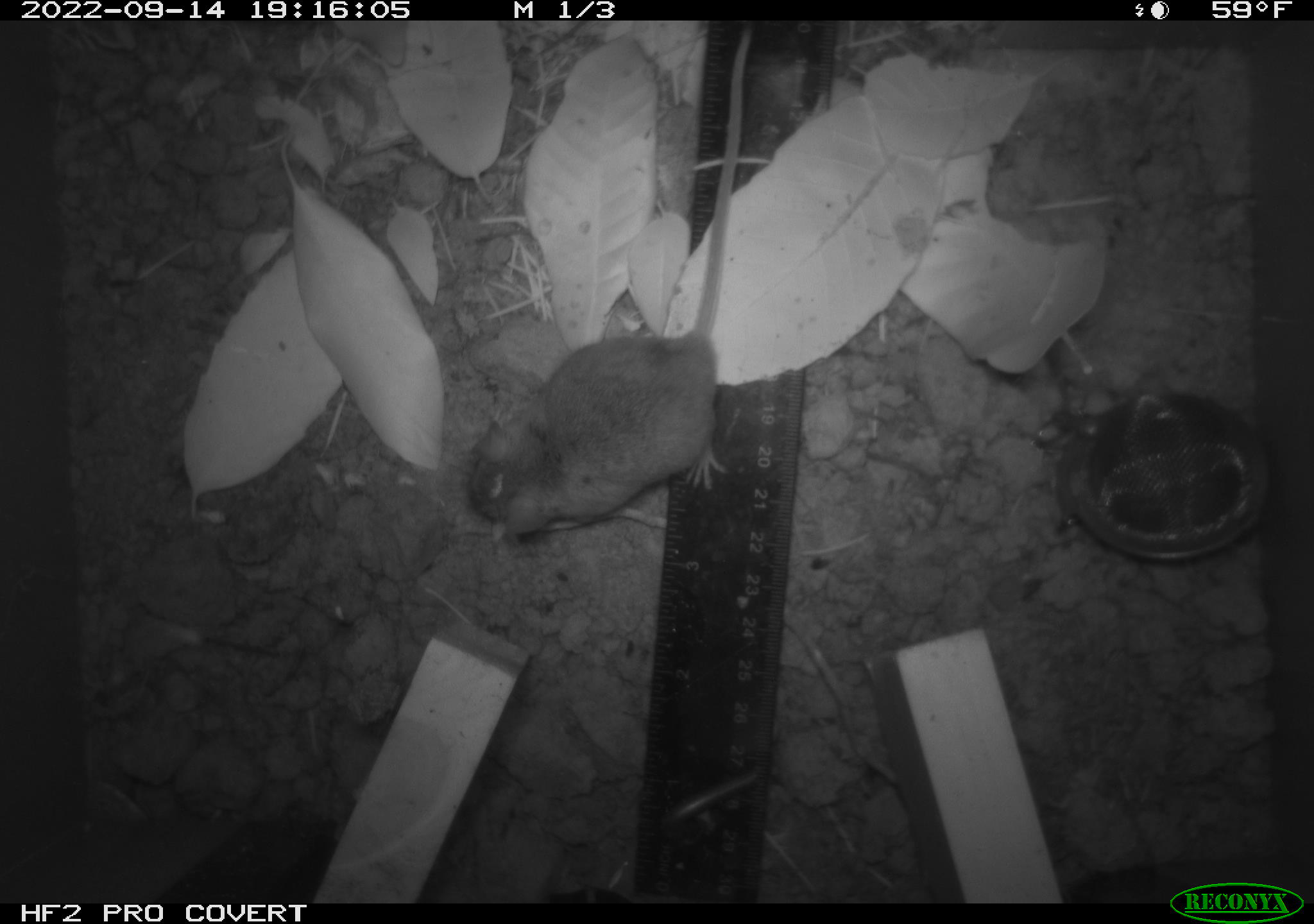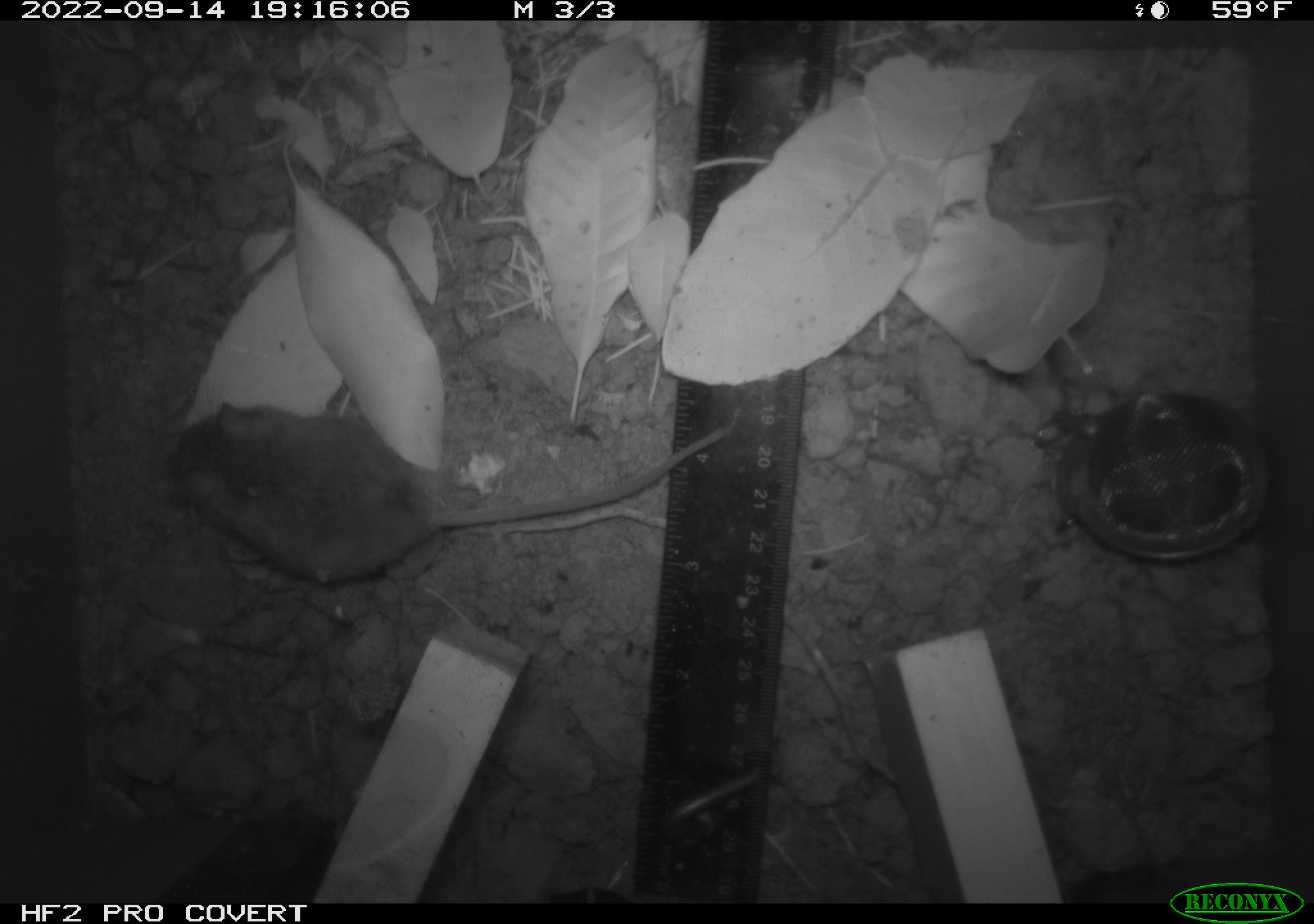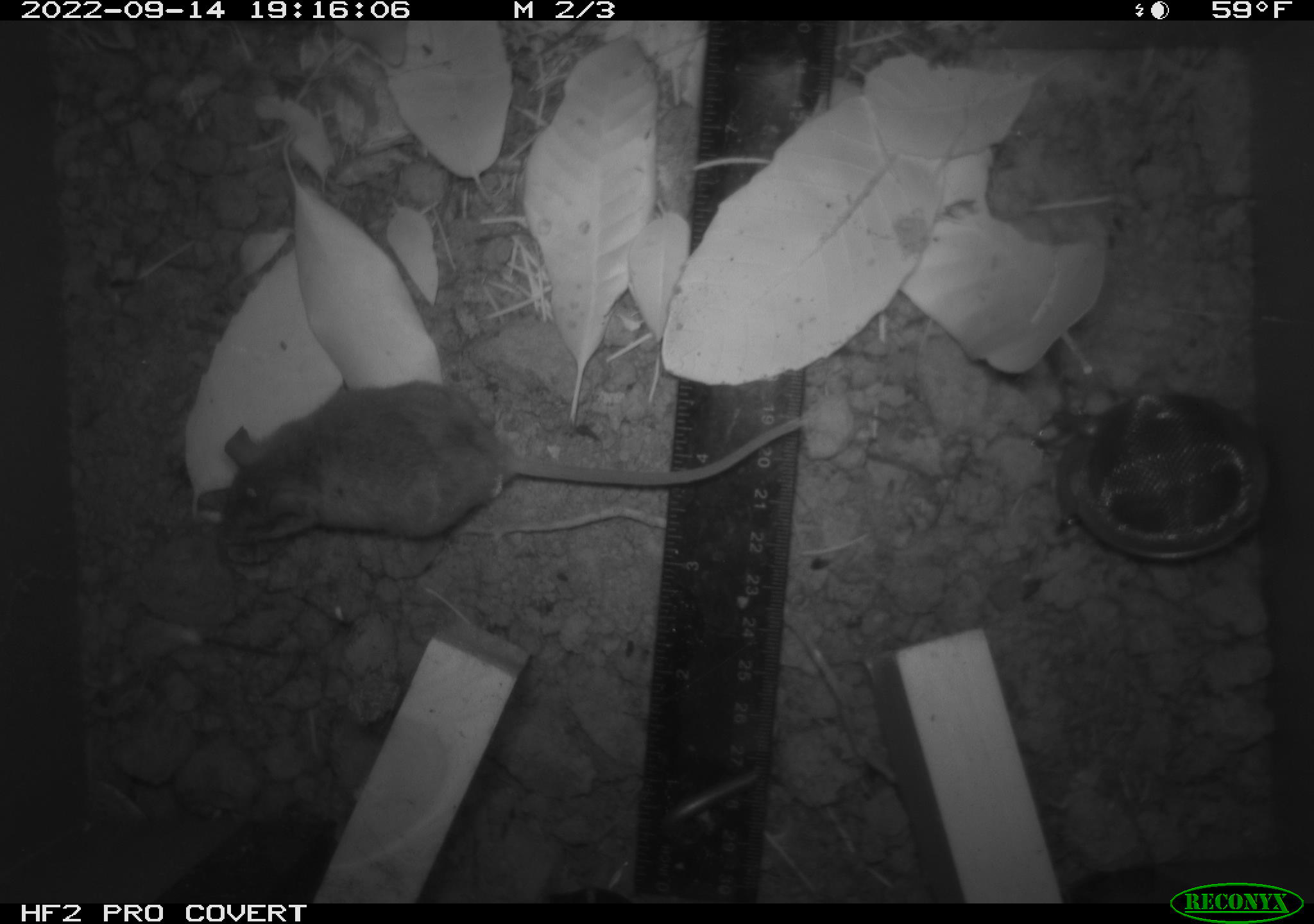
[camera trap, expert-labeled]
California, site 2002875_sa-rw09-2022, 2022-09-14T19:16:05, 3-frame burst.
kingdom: Animalia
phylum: Chordata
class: Mammalia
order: Rodentia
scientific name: Rodentia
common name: rodent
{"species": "rodent (Rodentia)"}